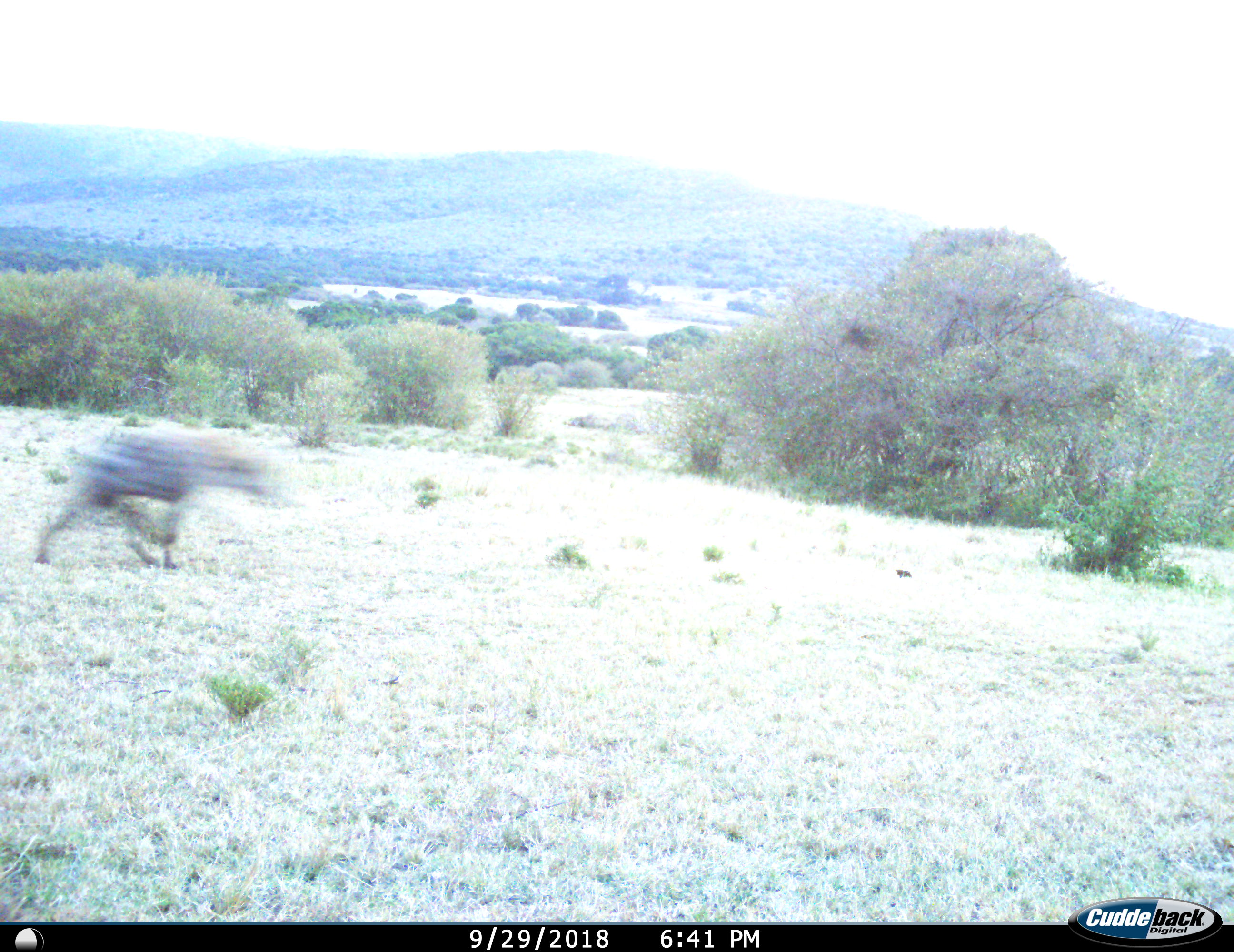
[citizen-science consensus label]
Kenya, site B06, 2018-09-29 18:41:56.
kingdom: Animalia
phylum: Chordata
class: Mammalia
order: Carnivora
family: Hyaenidae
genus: Crocuta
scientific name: Crocuta crocuta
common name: spotted hyena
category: hyenaspotted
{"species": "hyenaspotted (spotted hyena) (Crocuta crocuta)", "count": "1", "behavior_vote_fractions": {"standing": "11%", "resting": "0%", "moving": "100%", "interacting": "0%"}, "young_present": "0%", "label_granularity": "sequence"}